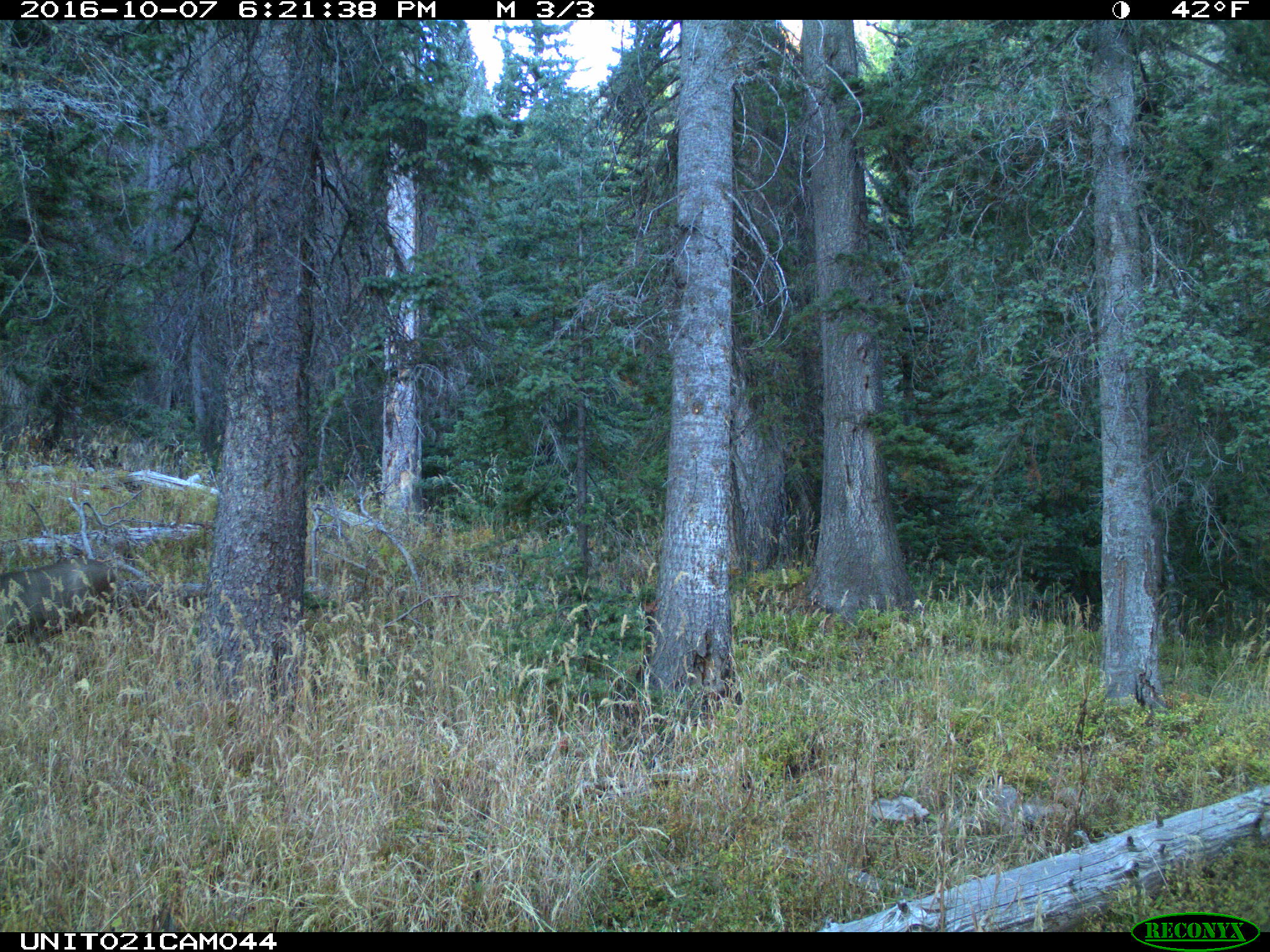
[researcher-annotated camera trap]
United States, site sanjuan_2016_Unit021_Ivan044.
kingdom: Animalia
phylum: Chordata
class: Mammalia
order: Artiodactyla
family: Cervidae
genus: Odocoileus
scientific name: Odocoileus hemionus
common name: mule deer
Odocoileus hemionus (mule deer).